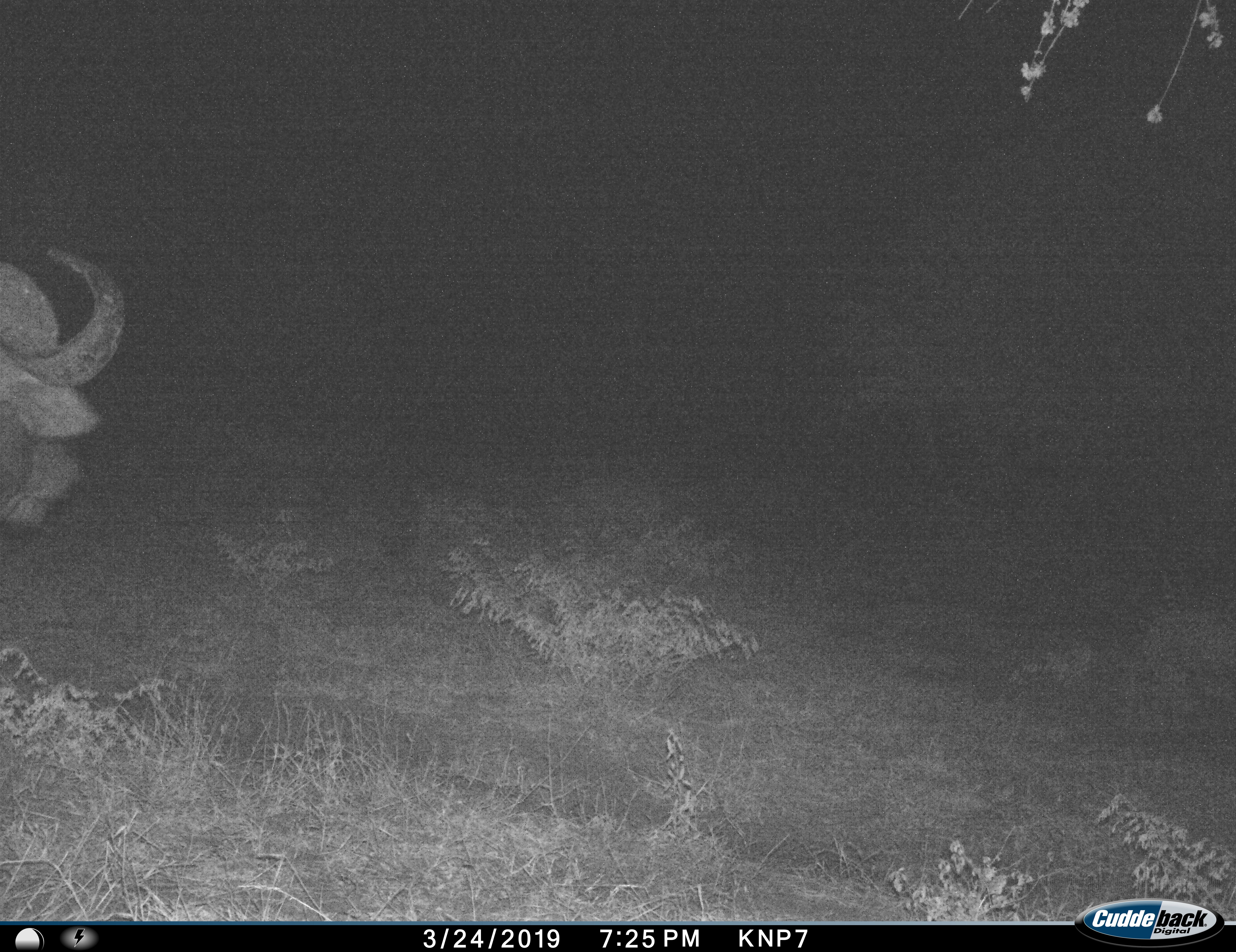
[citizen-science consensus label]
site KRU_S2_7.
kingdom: Animalia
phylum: Chordata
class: Mammalia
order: Artiodactyla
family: Bovidae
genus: Syncerus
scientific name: Syncerus caffer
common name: african buffalo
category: buffalo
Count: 1.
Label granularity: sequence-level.